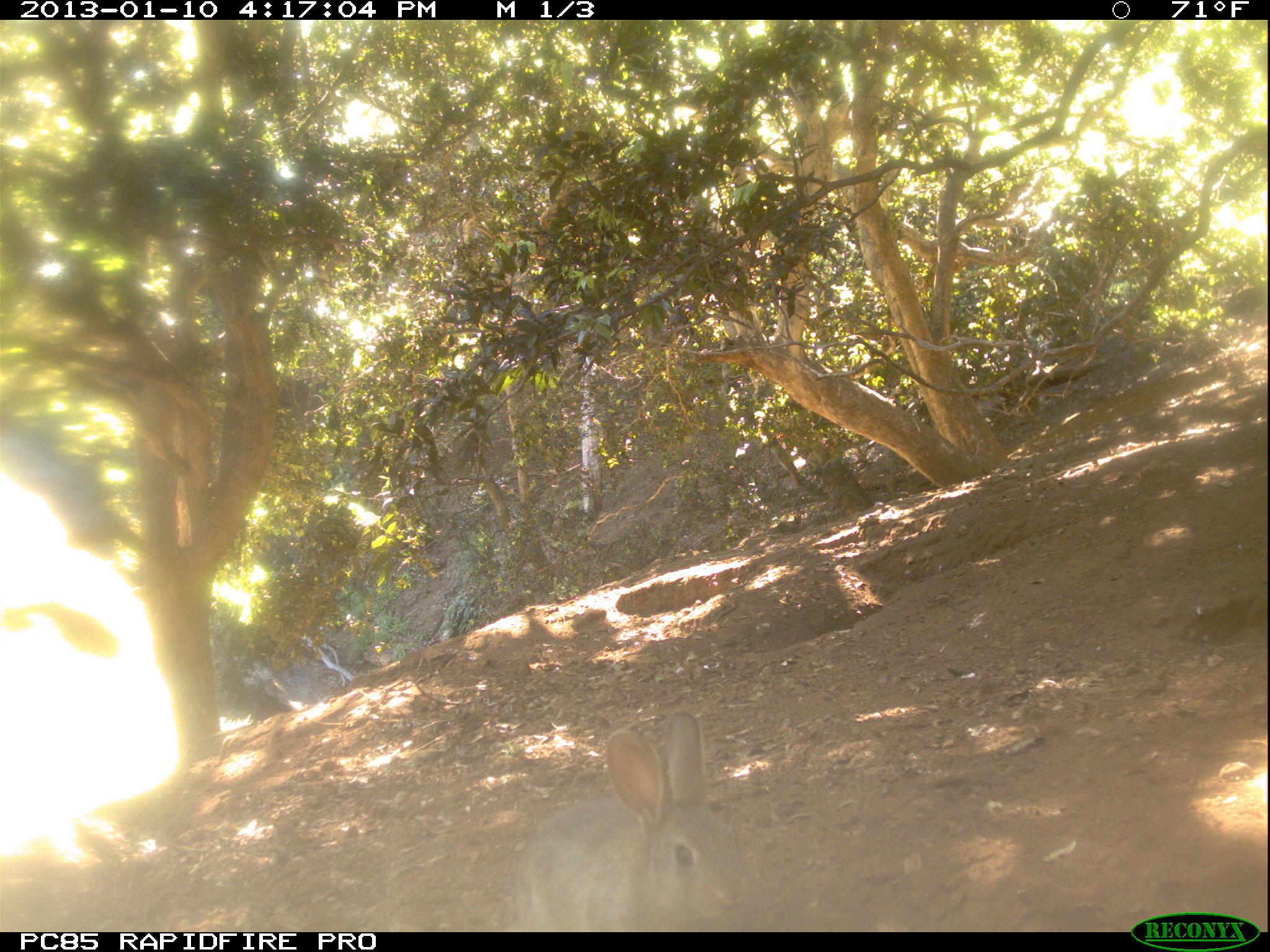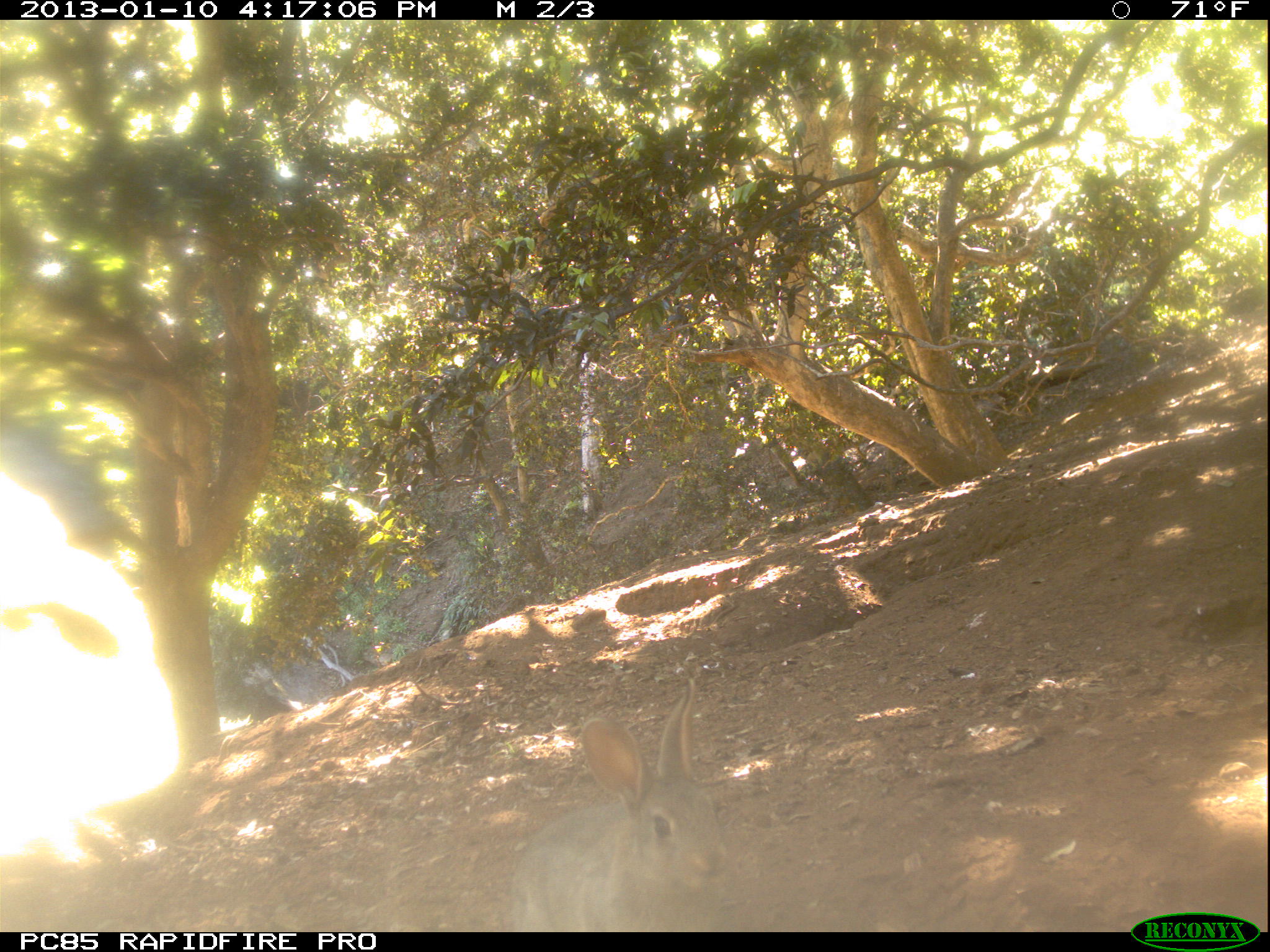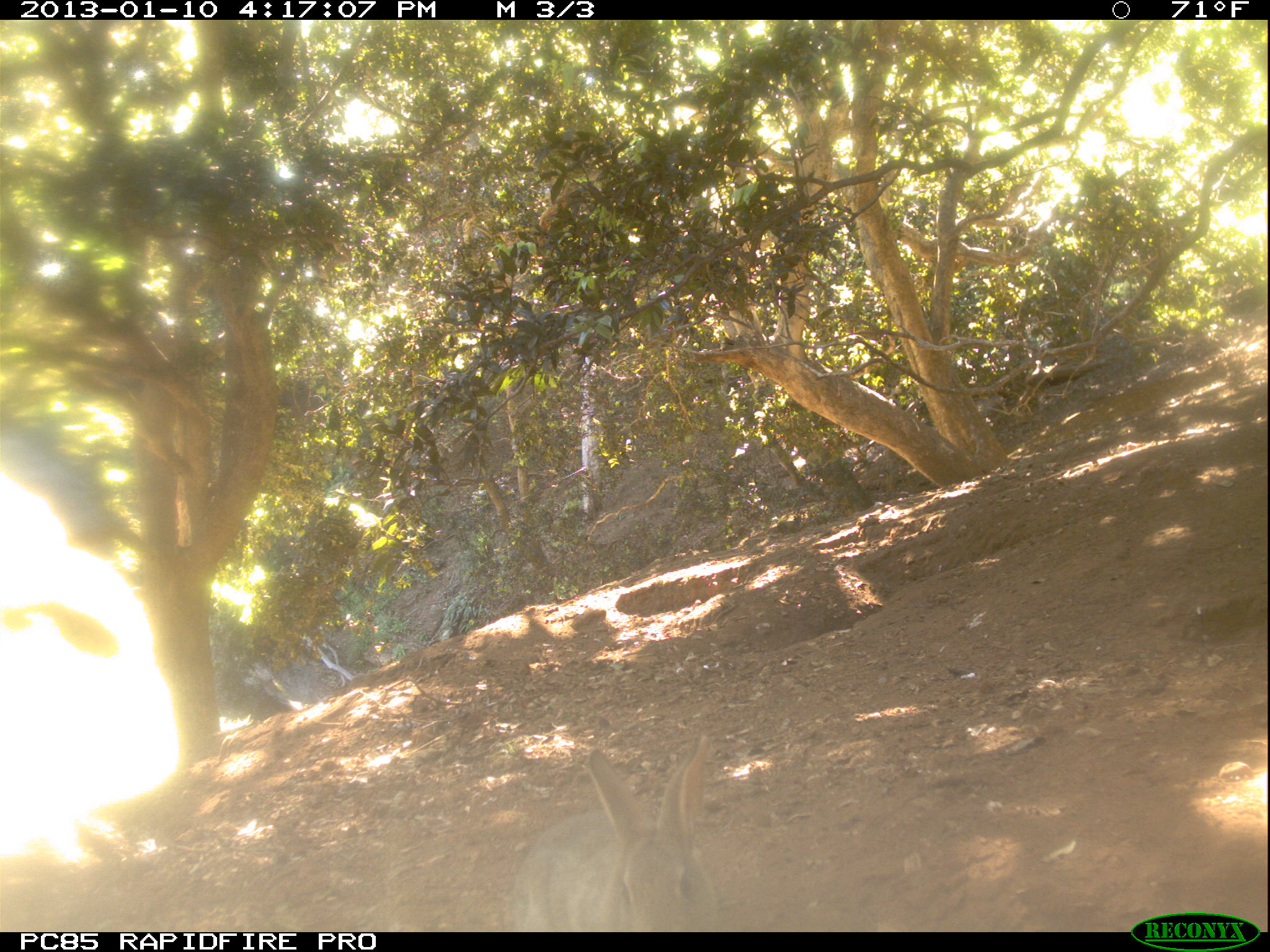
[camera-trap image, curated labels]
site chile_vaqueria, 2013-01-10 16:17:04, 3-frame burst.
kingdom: Animalia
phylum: Chordata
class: Mammalia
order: Lagomorpha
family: Leporidae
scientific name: Leporidae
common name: rabbits and hares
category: rabbit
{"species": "rabbit (rabbits and hares) (Leporidae)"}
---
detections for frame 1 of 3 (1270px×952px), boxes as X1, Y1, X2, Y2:
rabbit: 500, 711, 750, 929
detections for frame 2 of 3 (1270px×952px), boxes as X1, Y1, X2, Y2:
rabbit: 496, 676, 731, 930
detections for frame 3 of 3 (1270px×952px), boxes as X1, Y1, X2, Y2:
rabbit: 497, 733, 719, 933